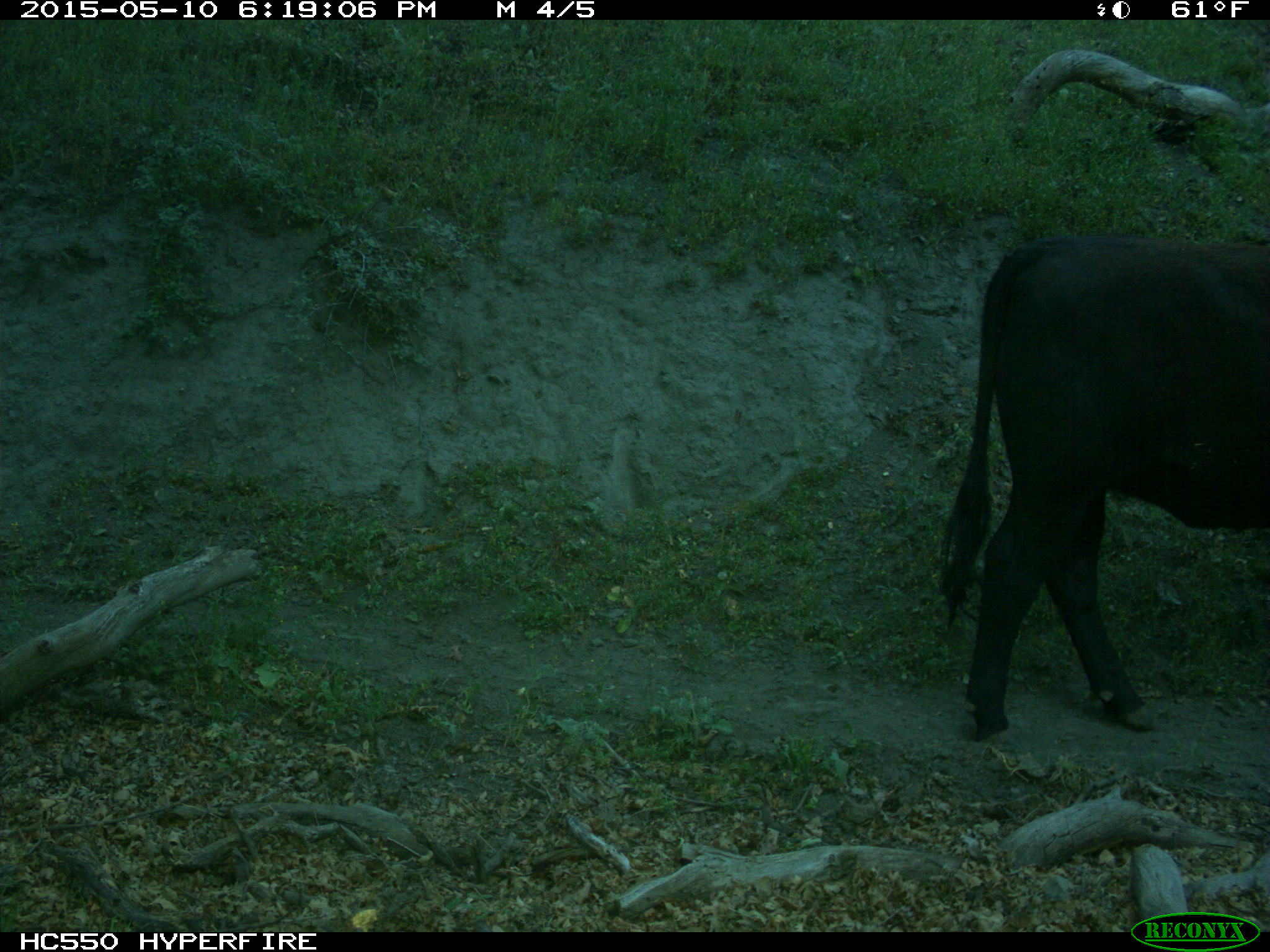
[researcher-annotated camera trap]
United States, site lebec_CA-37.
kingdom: Animalia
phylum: Chordata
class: Mammalia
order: Artiodactyla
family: Bovidae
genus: Bos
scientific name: Bos taurus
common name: domestic cow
Bos taurus (domestic cow).